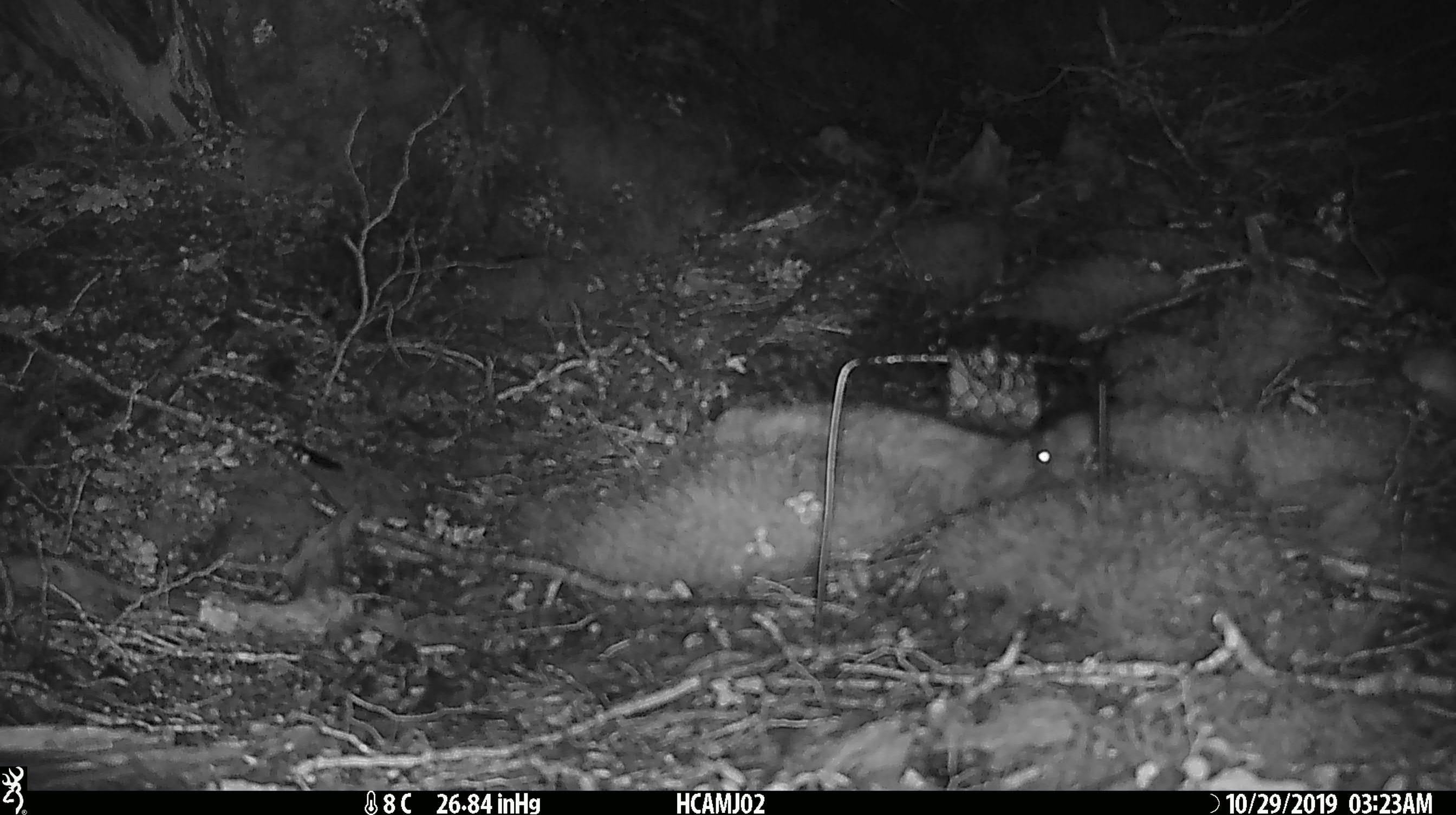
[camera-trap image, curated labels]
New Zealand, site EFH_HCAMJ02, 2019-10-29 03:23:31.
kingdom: Animalia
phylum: Chordata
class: Mammalia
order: Rodentia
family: Muridae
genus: Mus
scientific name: Mus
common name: mouse